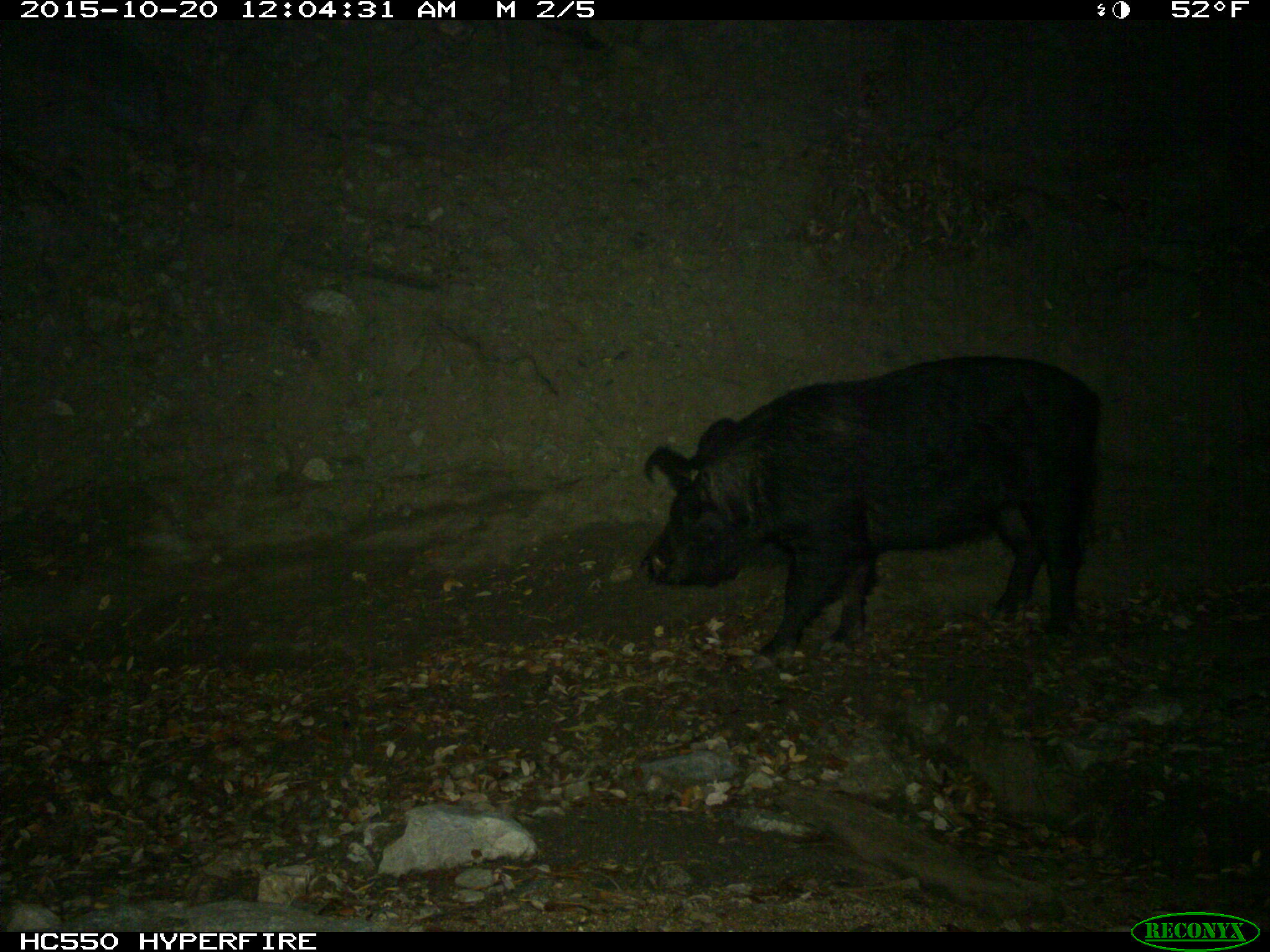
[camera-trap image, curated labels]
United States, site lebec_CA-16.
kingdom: Animalia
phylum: Chordata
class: Mammalia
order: Artiodactyla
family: Suidae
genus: Sus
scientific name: Sus scrofa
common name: wild boar